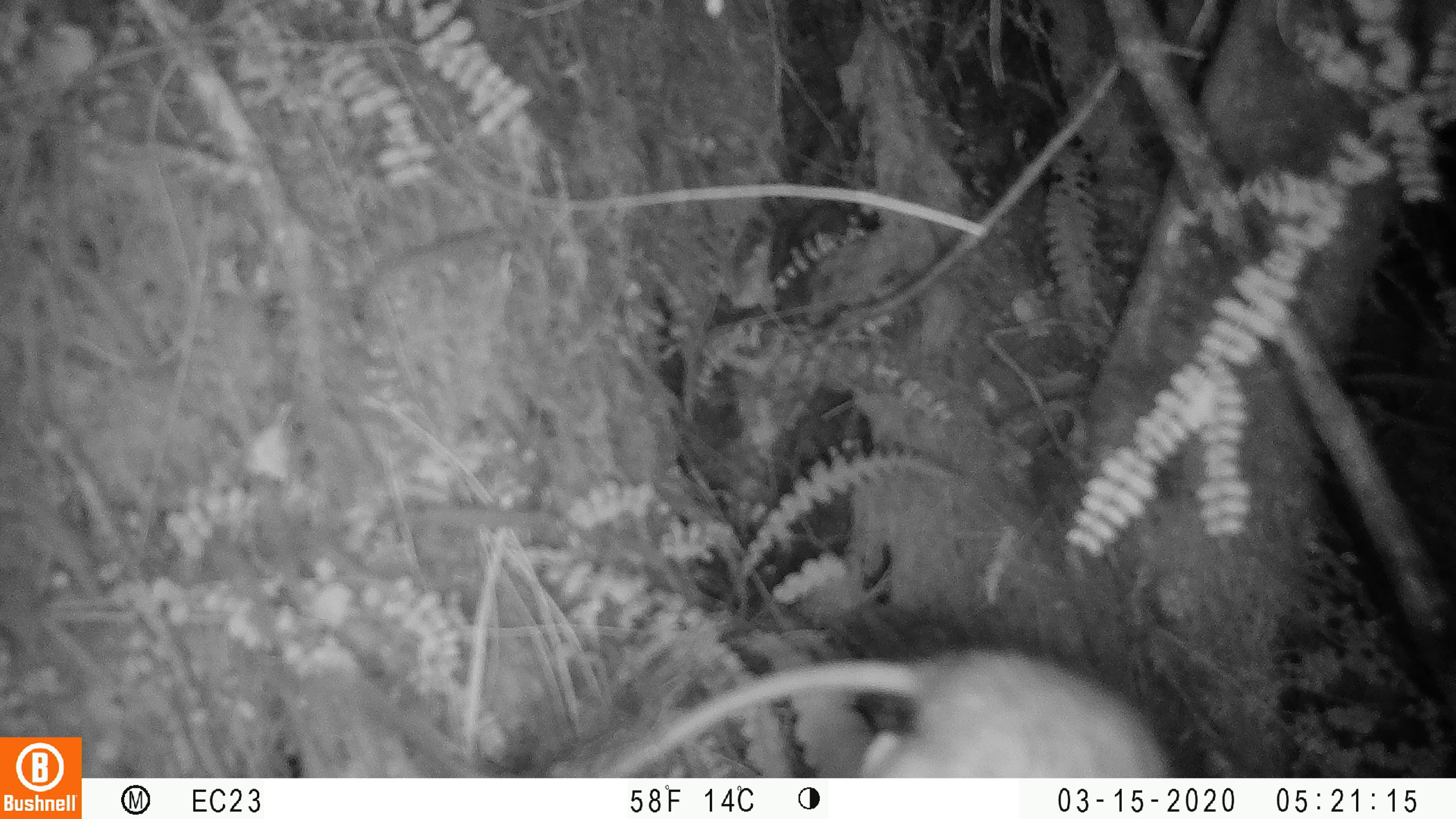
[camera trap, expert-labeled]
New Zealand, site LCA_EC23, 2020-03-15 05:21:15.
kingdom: Animalia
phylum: Chordata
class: Mammalia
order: Rodentia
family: Muridae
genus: Rattus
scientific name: Rattus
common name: rat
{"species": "rat (Rattus)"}